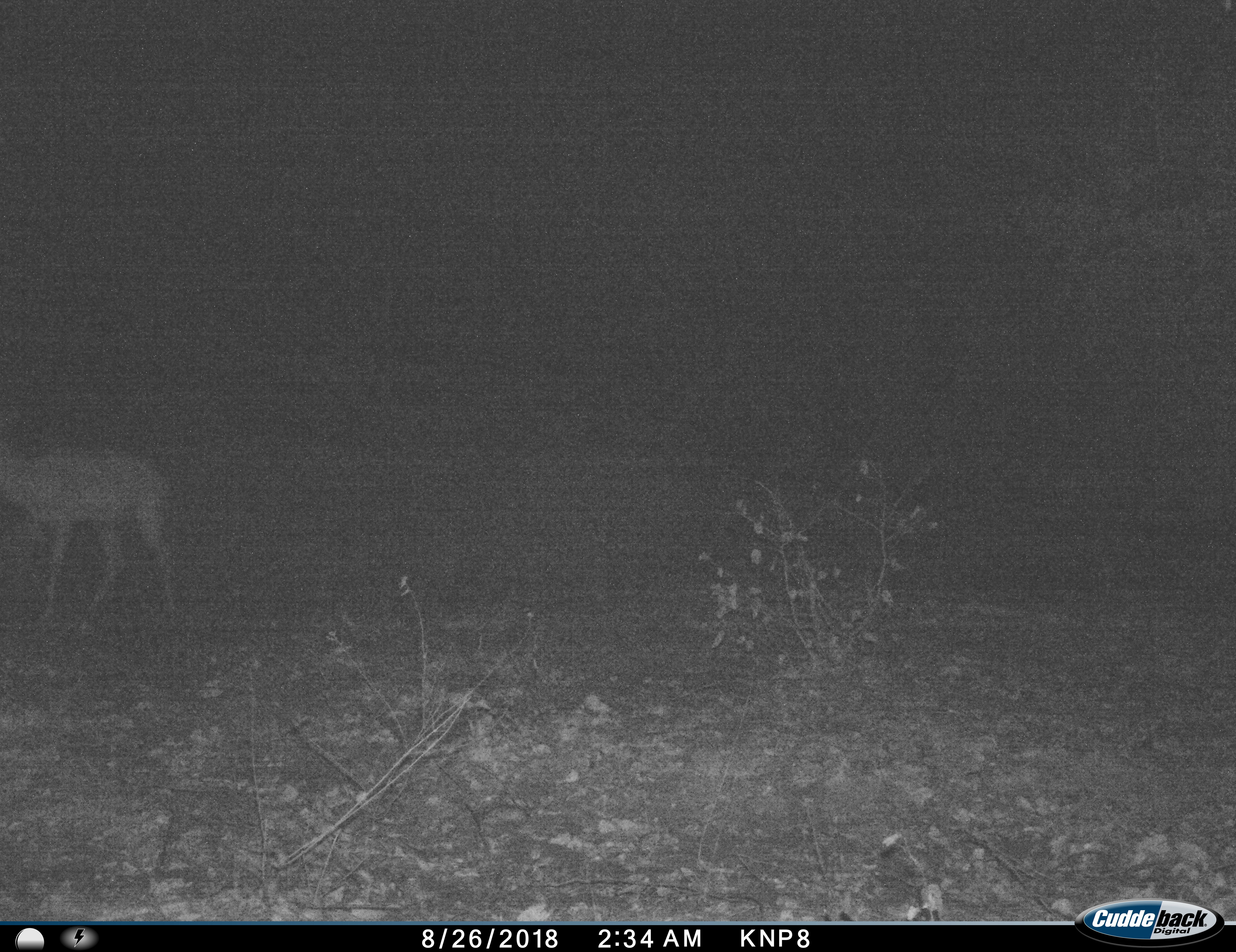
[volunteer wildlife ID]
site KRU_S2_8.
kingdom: Animalia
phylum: Chordata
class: Mammalia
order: Artiodactyla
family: Bovidae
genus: Aepyceros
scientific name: Aepyceros melampus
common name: impala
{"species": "impala (Aepyceros melampus)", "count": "1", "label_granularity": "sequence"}